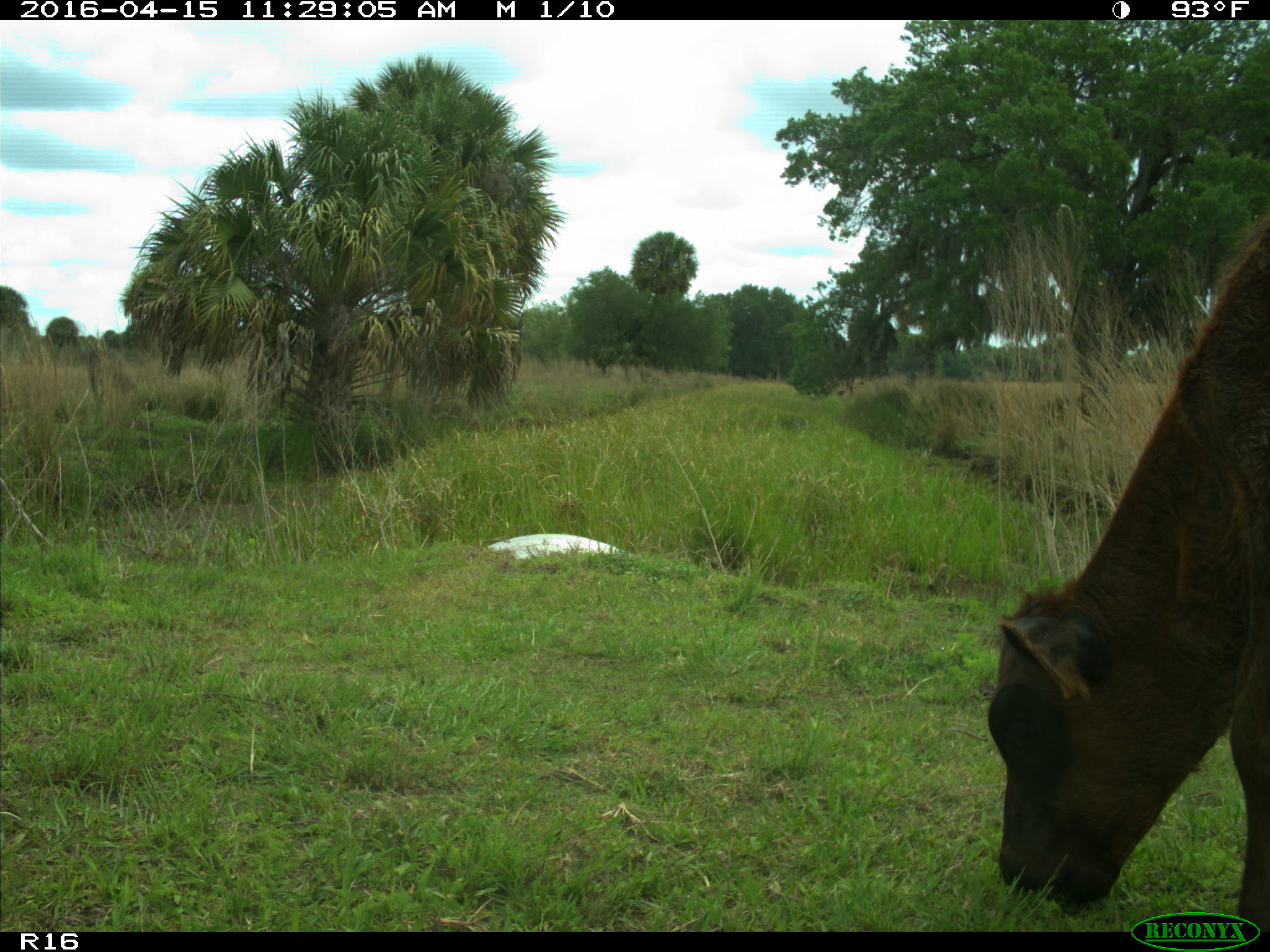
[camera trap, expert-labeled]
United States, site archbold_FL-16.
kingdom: Animalia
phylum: Chordata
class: Mammalia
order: Artiodactyla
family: Bovidae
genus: Bos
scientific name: Bos taurus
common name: domestic cow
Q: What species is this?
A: Bos taurus (domestic cow).